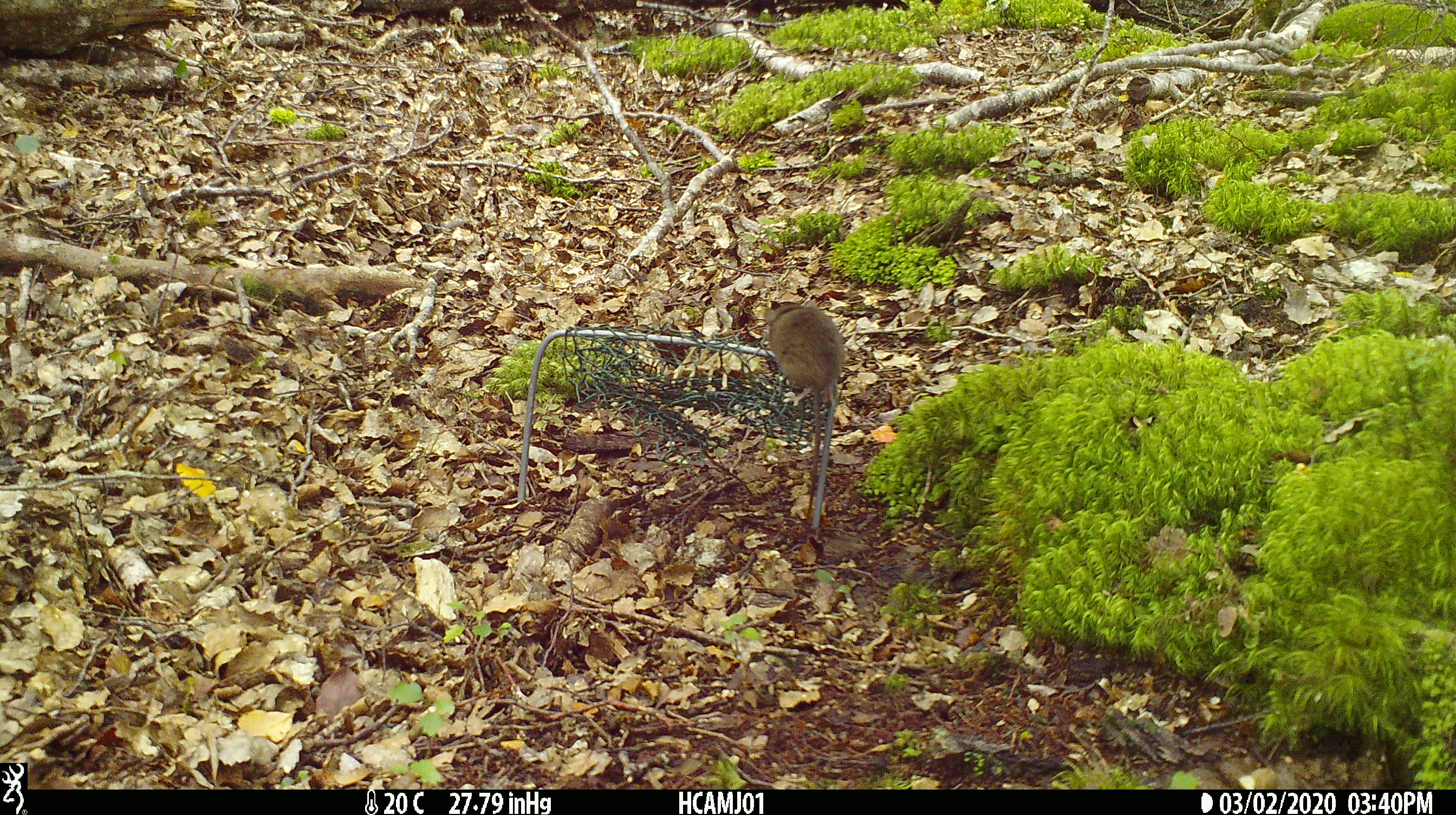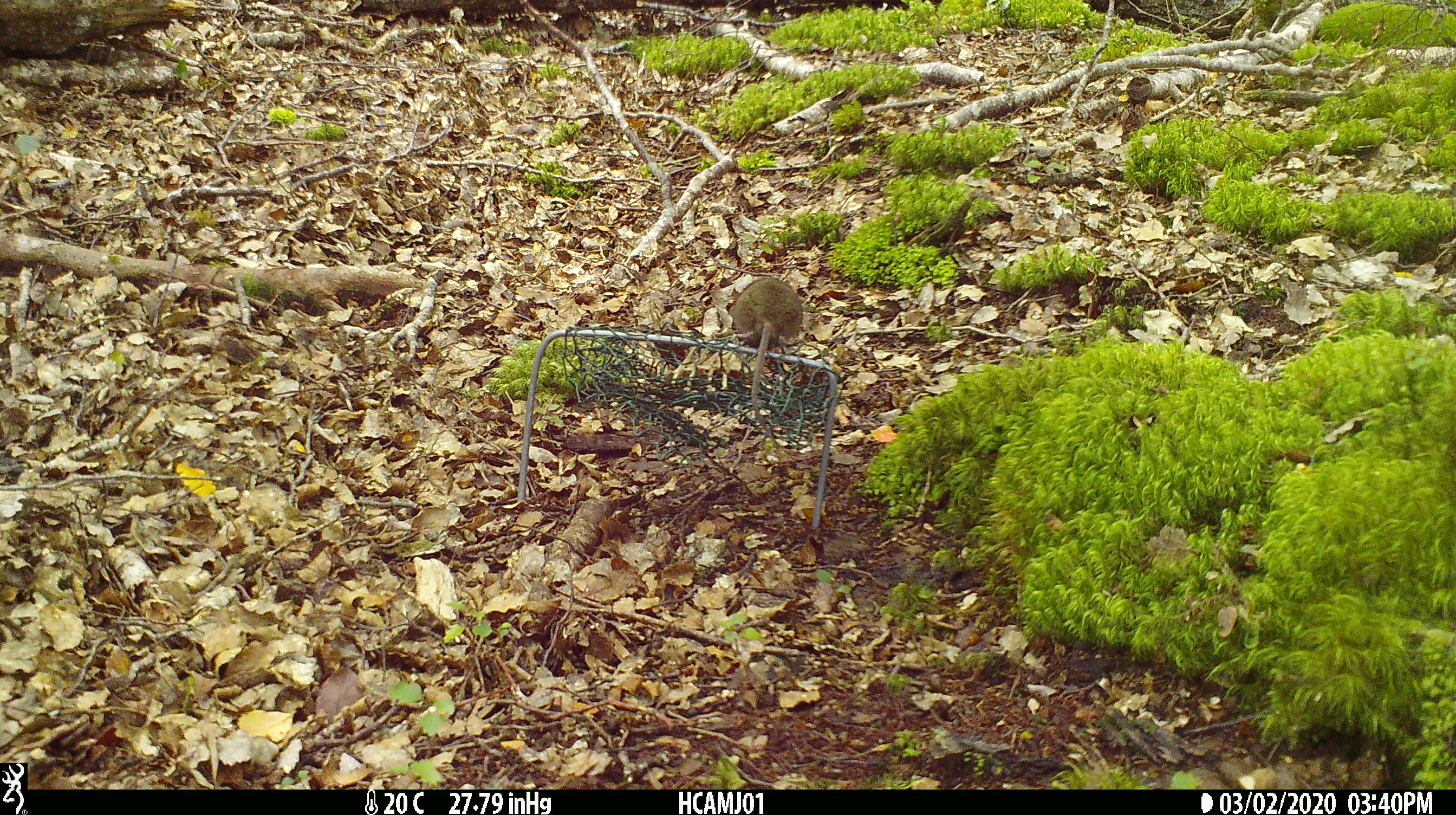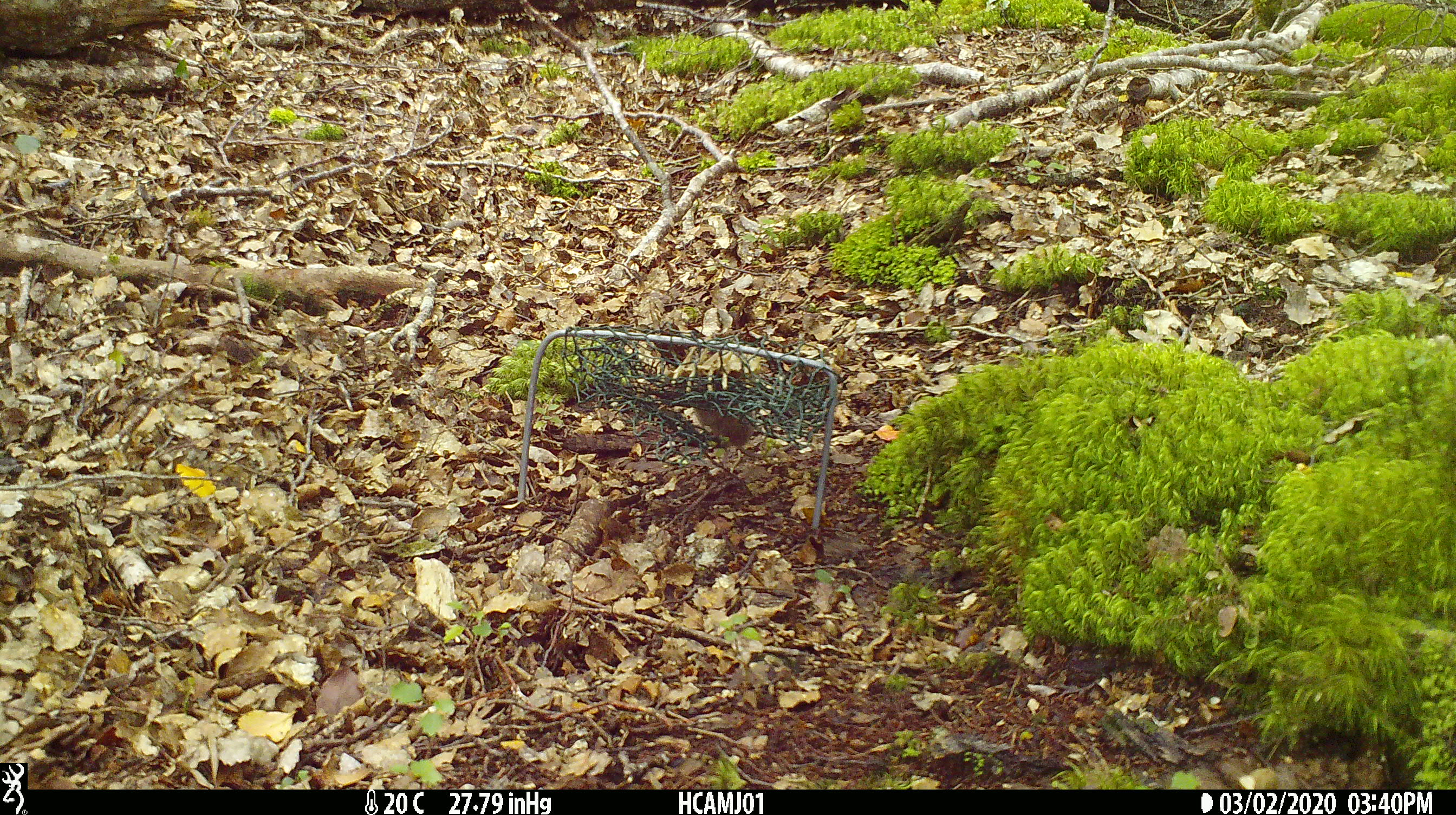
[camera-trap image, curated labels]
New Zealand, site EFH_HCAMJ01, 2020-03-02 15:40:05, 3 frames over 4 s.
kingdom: Animalia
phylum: Chordata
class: Mammalia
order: Rodentia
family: Muridae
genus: Mus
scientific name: Mus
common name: mouse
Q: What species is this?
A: Mouse (Mus).